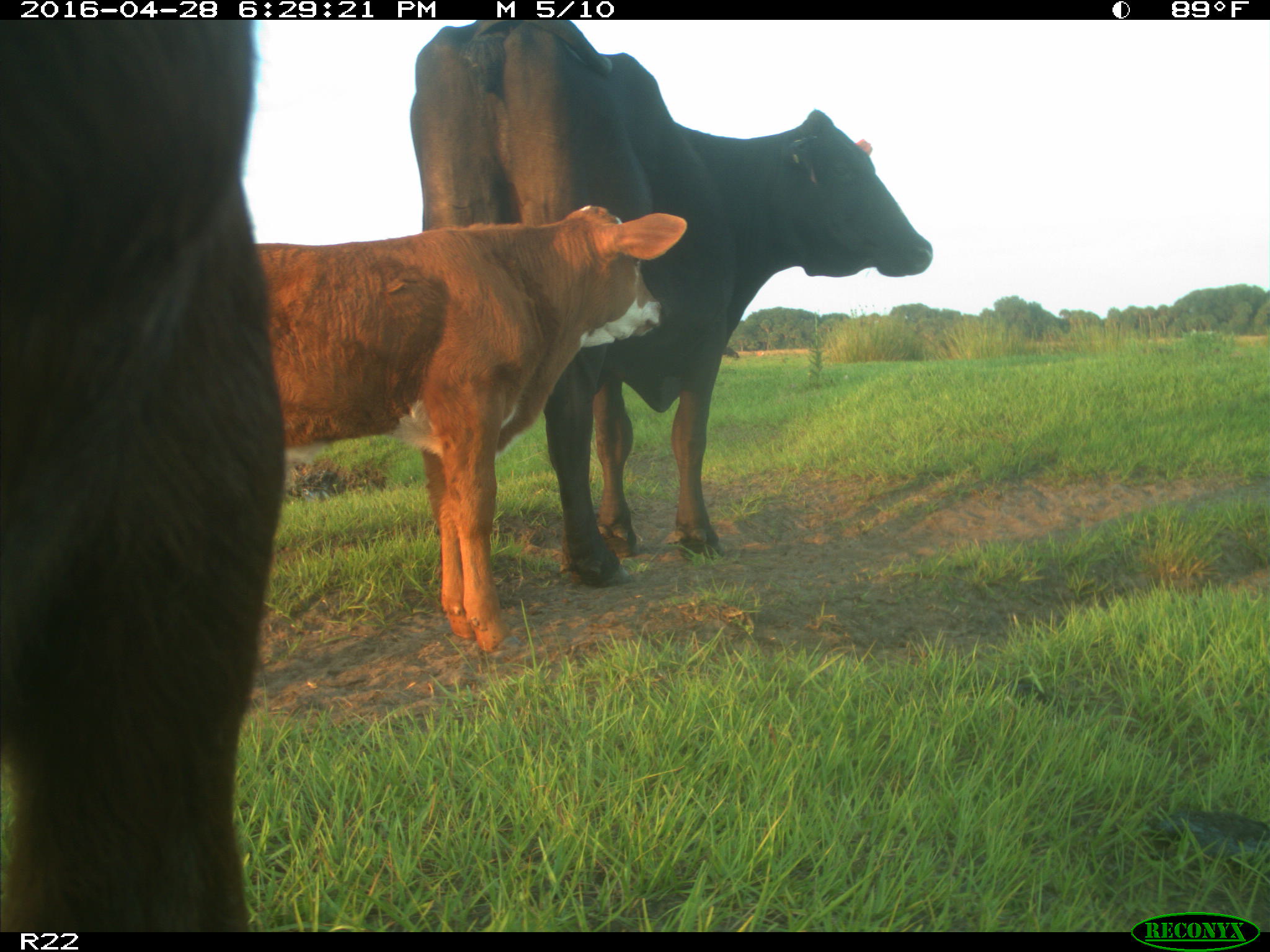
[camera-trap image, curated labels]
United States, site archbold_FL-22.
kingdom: Animalia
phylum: Chordata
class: Mammalia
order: Artiodactyla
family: Bovidae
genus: Bos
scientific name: Bos taurus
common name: domestic cow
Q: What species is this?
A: Bos taurus (domestic cow).